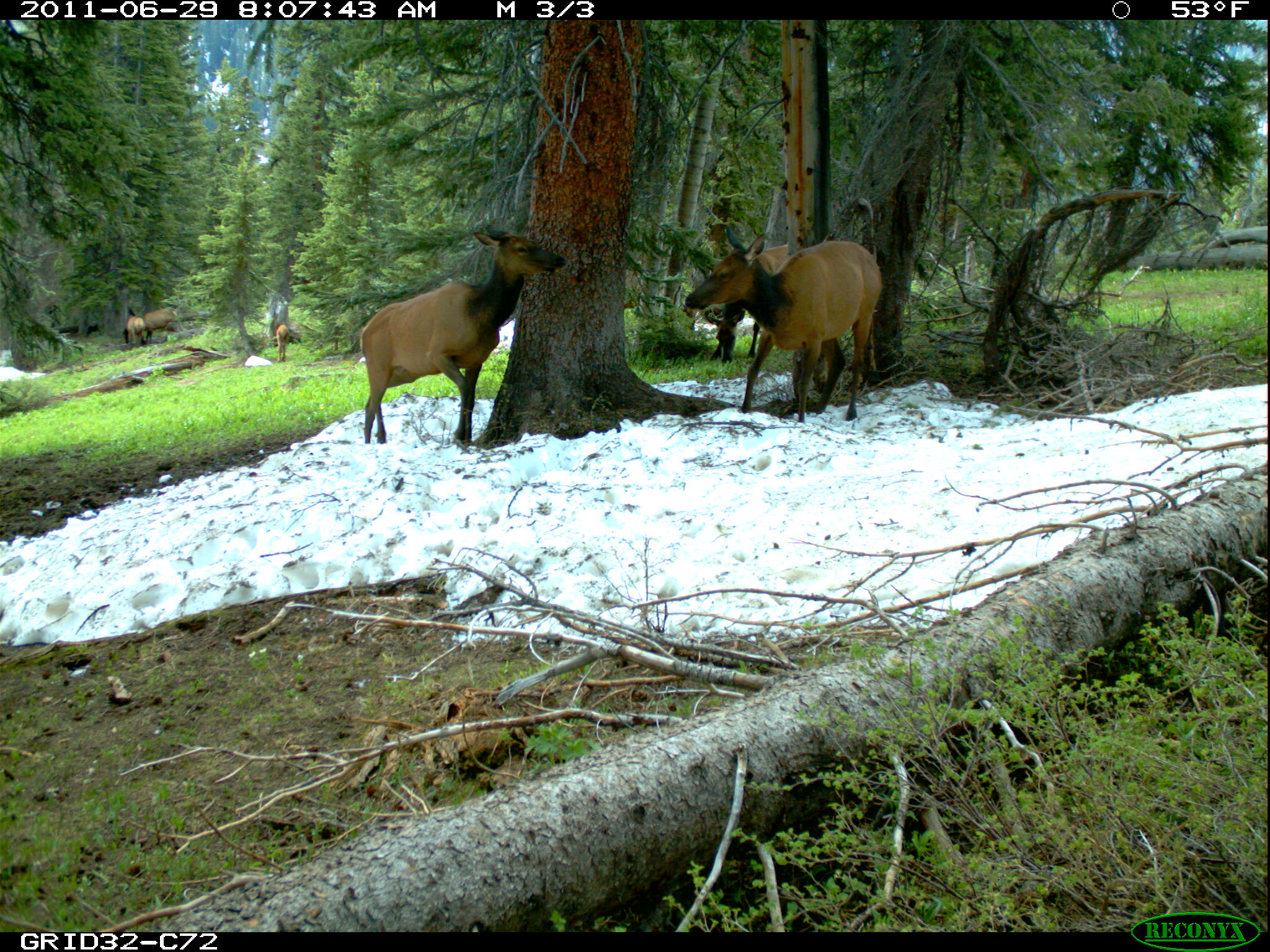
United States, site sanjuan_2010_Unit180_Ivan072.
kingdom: Animalia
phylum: Chordata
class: Mammalia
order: Artiodactyla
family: Cervidae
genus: Cervus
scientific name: Cervus elaphus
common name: red deer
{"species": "Cervus elaphus (red deer)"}